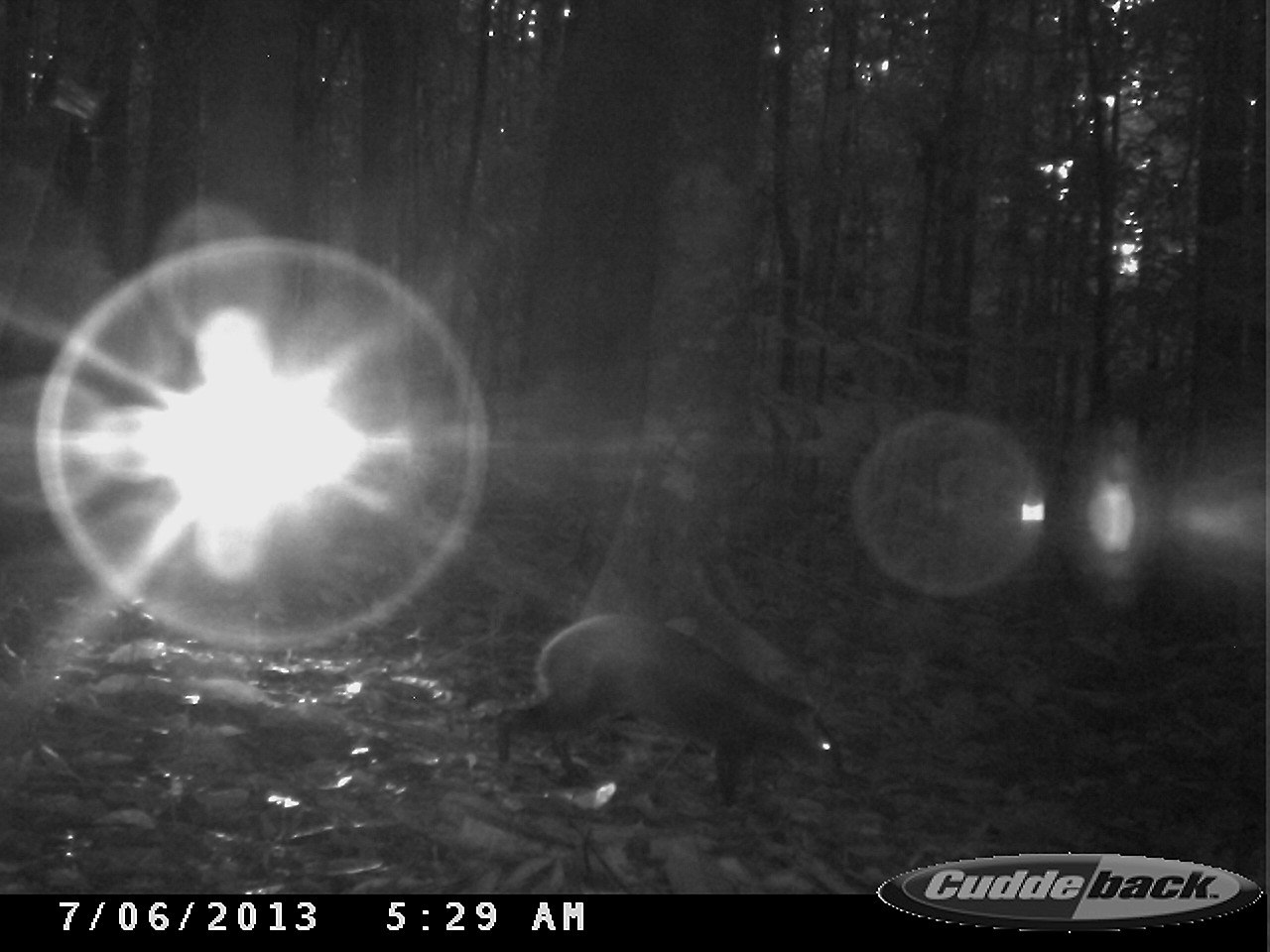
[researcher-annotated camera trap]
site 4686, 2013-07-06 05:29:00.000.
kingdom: Animalia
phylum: Chordata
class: Mammalia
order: Rodentia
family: Dasyproctidae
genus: Dasyprocta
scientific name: Dasyprocta leporina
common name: red-rumped agouti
Dasyprocta leporina (red-rumped agouti), count 1, age adult.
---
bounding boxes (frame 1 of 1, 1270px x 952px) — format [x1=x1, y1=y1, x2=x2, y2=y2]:
dasyprocta leporina: [x1=486, y1=607, x2=855, y2=807]